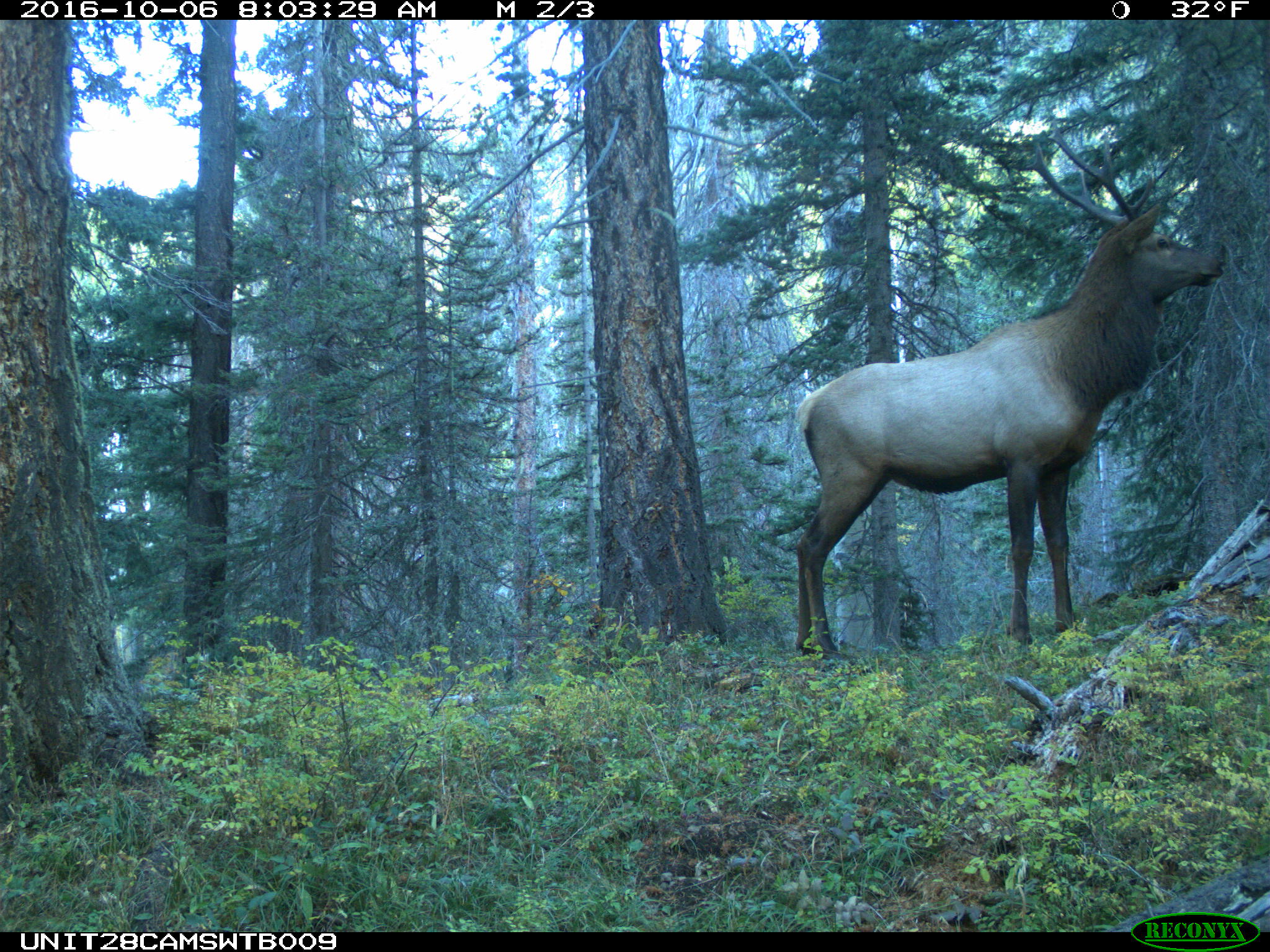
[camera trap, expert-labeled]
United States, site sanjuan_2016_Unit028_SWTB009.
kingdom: Animalia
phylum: Chordata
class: Mammalia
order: Artiodactyla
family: Cervidae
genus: Cervus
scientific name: Cervus elaphus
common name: red deer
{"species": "Cervus elaphus (red deer)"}